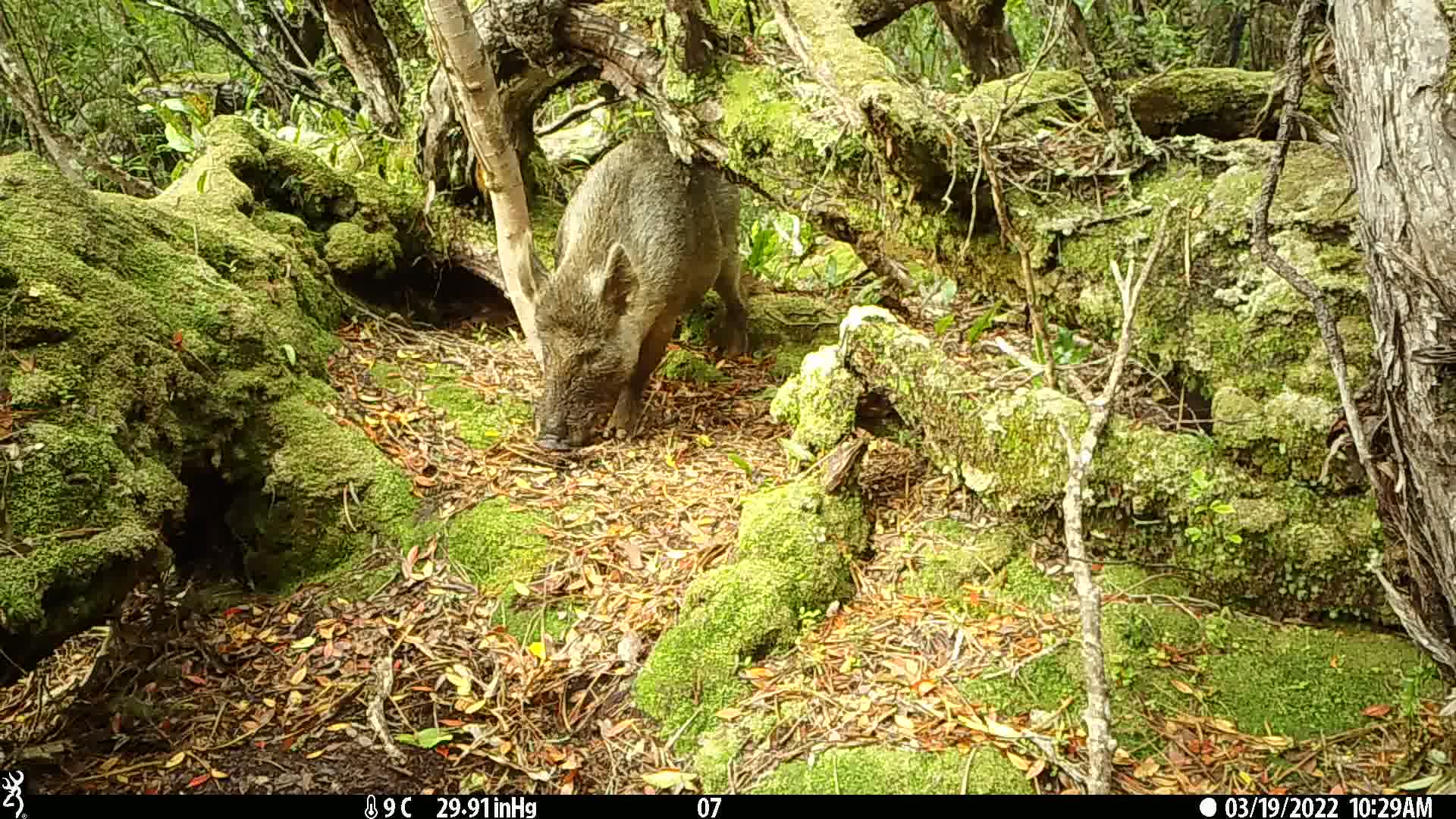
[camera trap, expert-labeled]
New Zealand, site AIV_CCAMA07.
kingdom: Animalia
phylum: Chordata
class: Mammalia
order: Artiodactyla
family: Suidae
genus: Sus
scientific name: Sus scrofa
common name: pig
Pig (Sus scrofa).